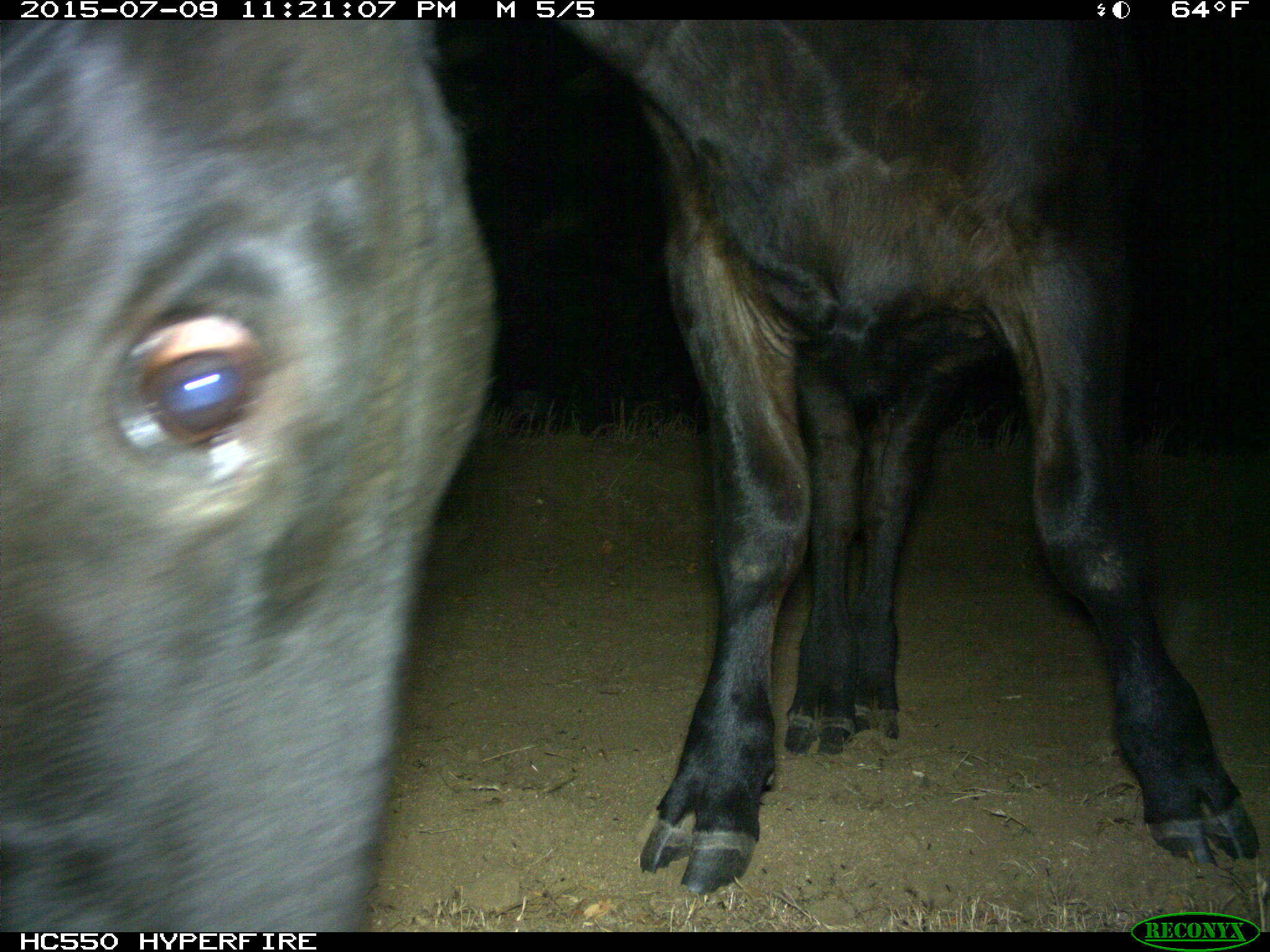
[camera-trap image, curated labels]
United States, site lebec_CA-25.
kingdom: Animalia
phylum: Chordata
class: Mammalia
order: Artiodactyla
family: Bovidae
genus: Bos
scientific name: Bos taurus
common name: domestic cow